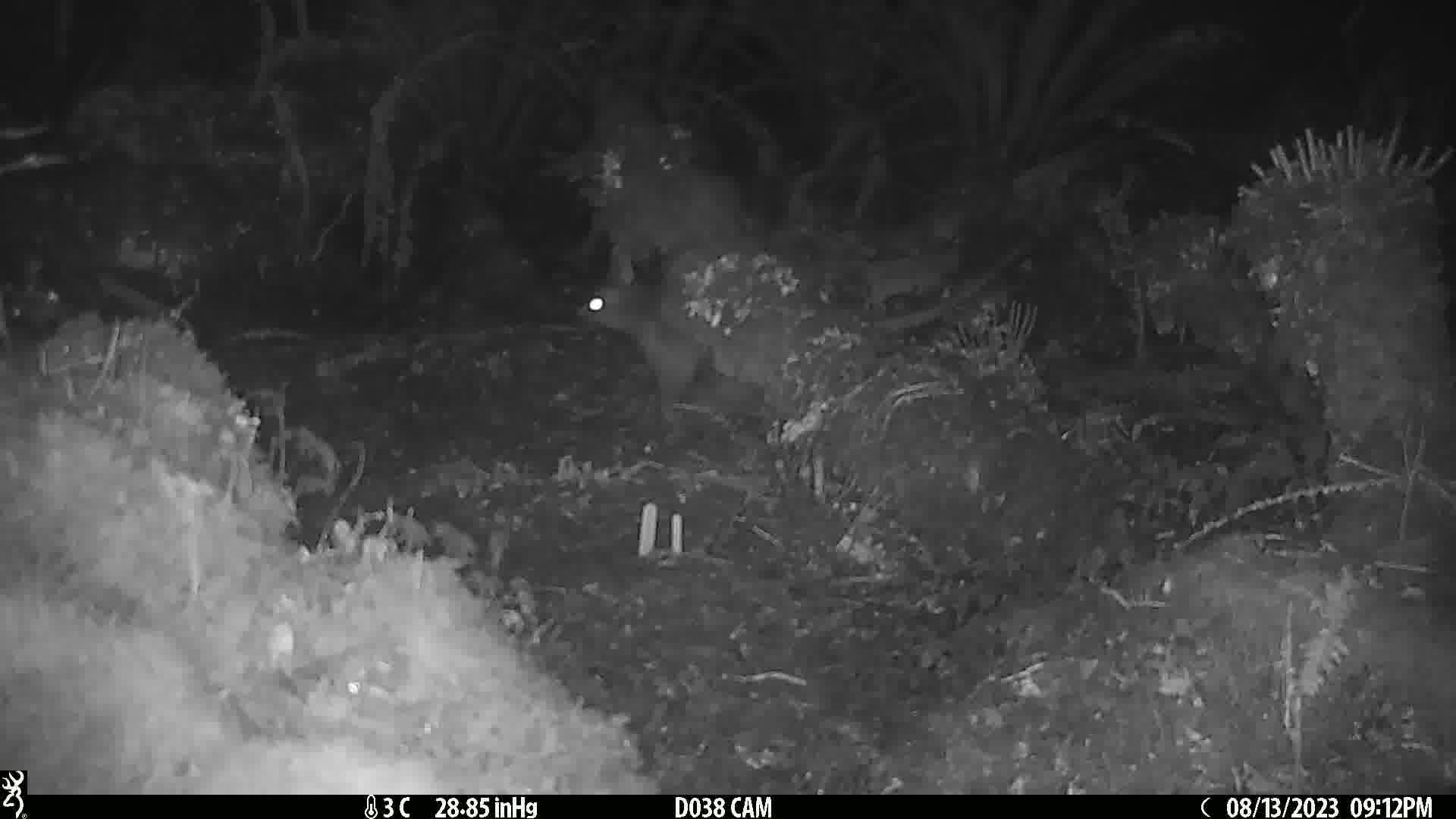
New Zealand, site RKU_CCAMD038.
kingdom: Animalia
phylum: Chordata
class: Mammalia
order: Diprotodontia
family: Phalangeridae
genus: Trichosurus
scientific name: Trichosurus vulpecula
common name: common brushtail possum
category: possum